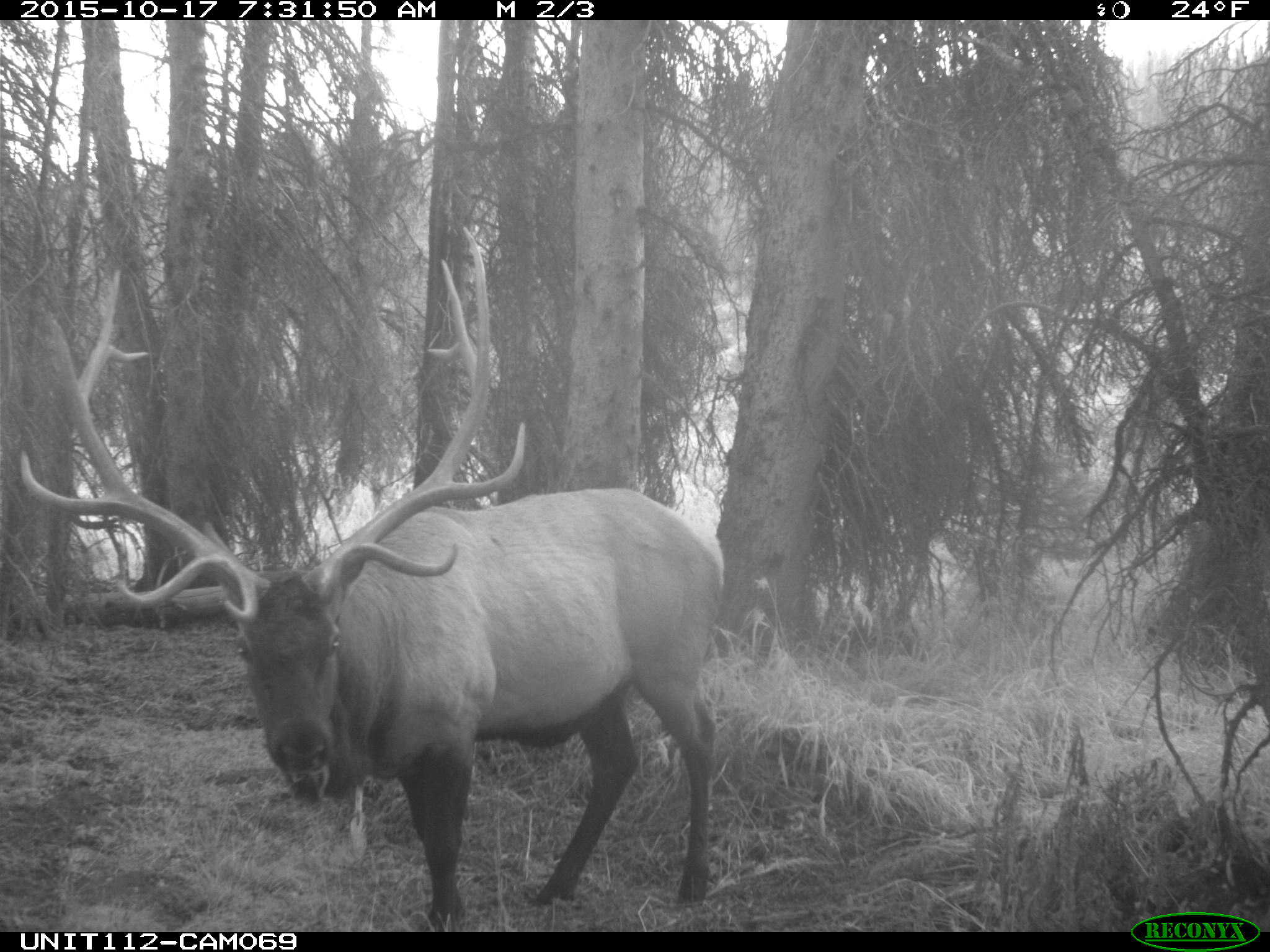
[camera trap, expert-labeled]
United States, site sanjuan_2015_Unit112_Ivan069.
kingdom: Animalia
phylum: Chordata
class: Mammalia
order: Artiodactyla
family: Cervidae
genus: Cervus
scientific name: Cervus elaphus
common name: red deer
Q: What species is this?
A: Cervus elaphus (red deer).